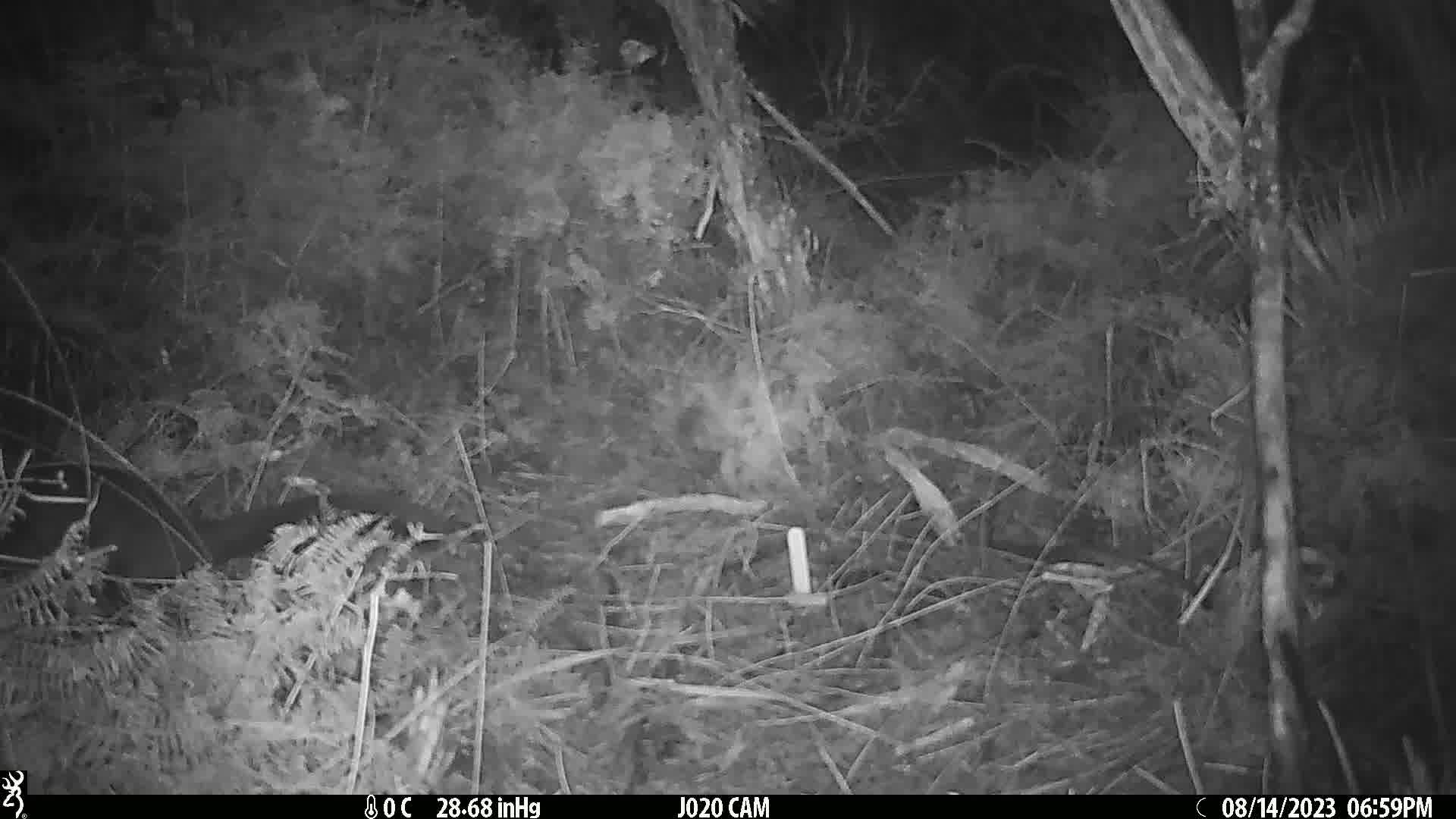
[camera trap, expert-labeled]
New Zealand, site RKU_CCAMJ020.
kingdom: Animalia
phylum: Chordata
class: Mammalia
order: Diprotodontia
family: Phalangeridae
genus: Trichosurus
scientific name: Trichosurus vulpecula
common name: common brushtail possum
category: possum